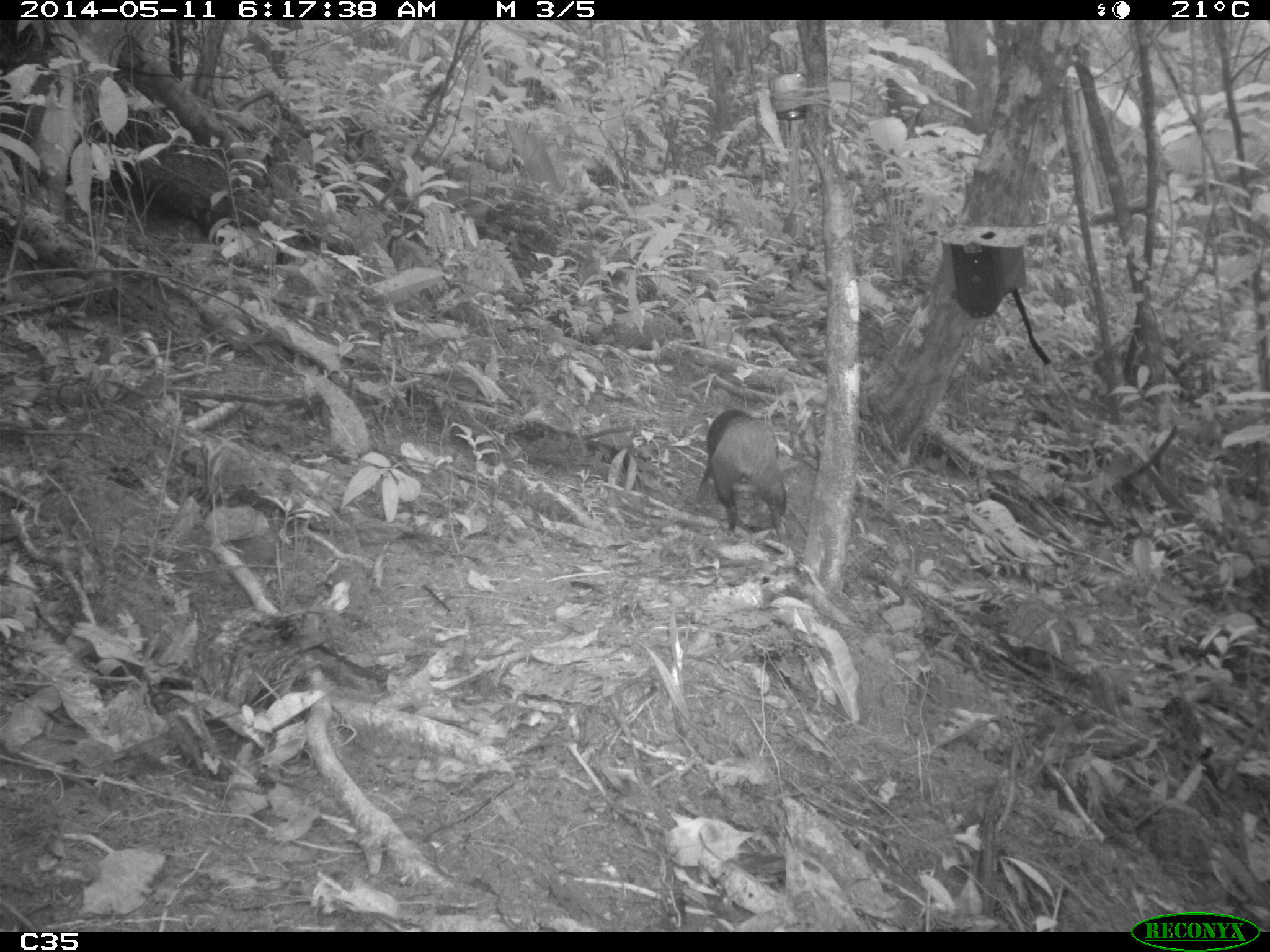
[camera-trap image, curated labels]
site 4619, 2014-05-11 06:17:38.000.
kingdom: Animalia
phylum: Chordata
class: Mammalia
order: Rodentia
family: Dasyproctidae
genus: Dasyprocta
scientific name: Dasyprocta leporina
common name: red-rumped agouti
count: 2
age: adult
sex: female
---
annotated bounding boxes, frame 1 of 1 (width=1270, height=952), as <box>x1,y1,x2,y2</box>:
dasyprocta leporina: <box>695,408,787,543</box>